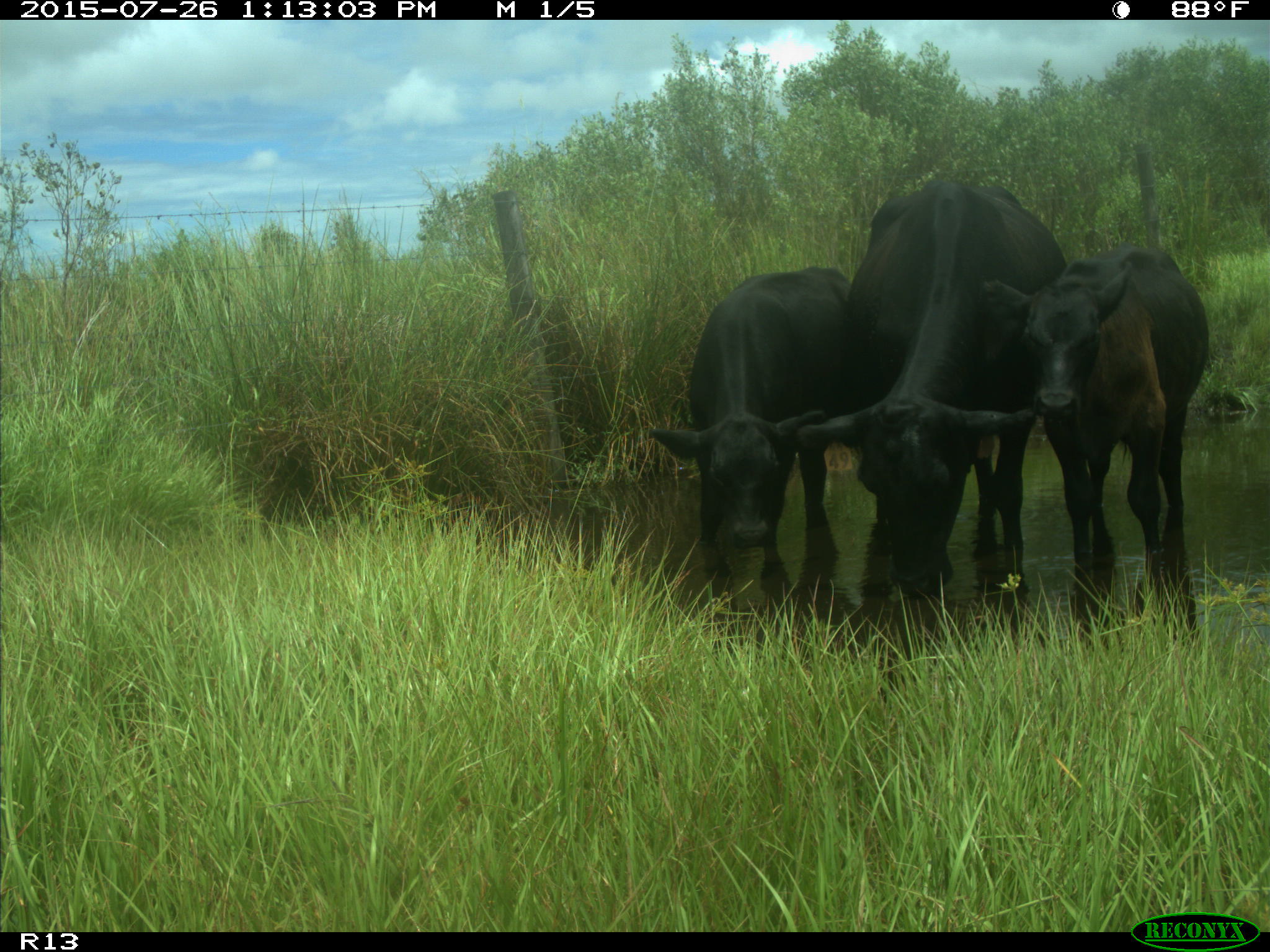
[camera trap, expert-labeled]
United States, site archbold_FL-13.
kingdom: Animalia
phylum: Chordata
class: Mammalia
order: Artiodactyla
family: Bovidae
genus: Bos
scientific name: Bos taurus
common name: domestic cow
Bos taurus (domestic cow).